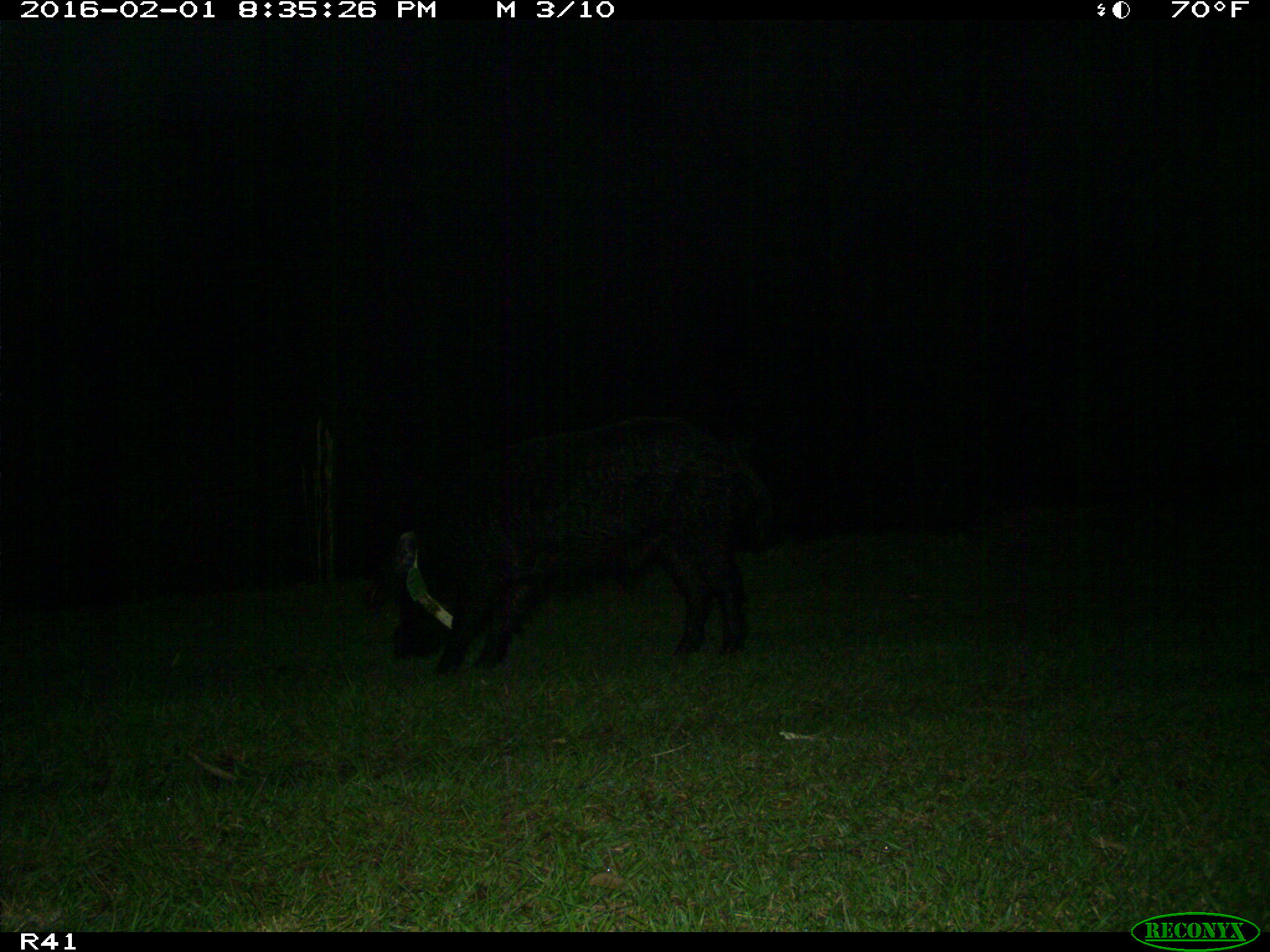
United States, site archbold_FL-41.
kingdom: Animalia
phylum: Chordata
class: Mammalia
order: Artiodactyla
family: Suidae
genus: Sus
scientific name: Sus scrofa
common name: wild boar